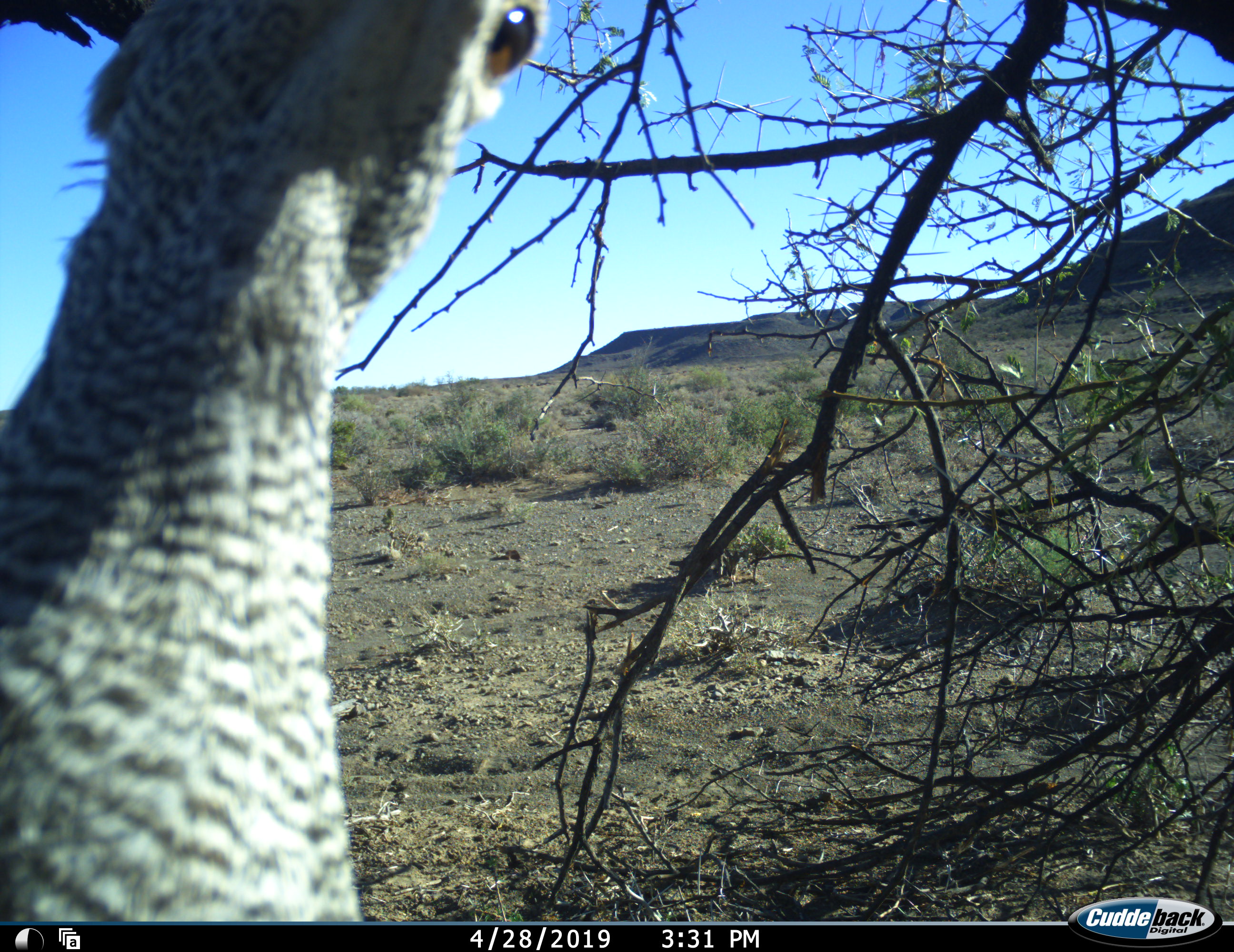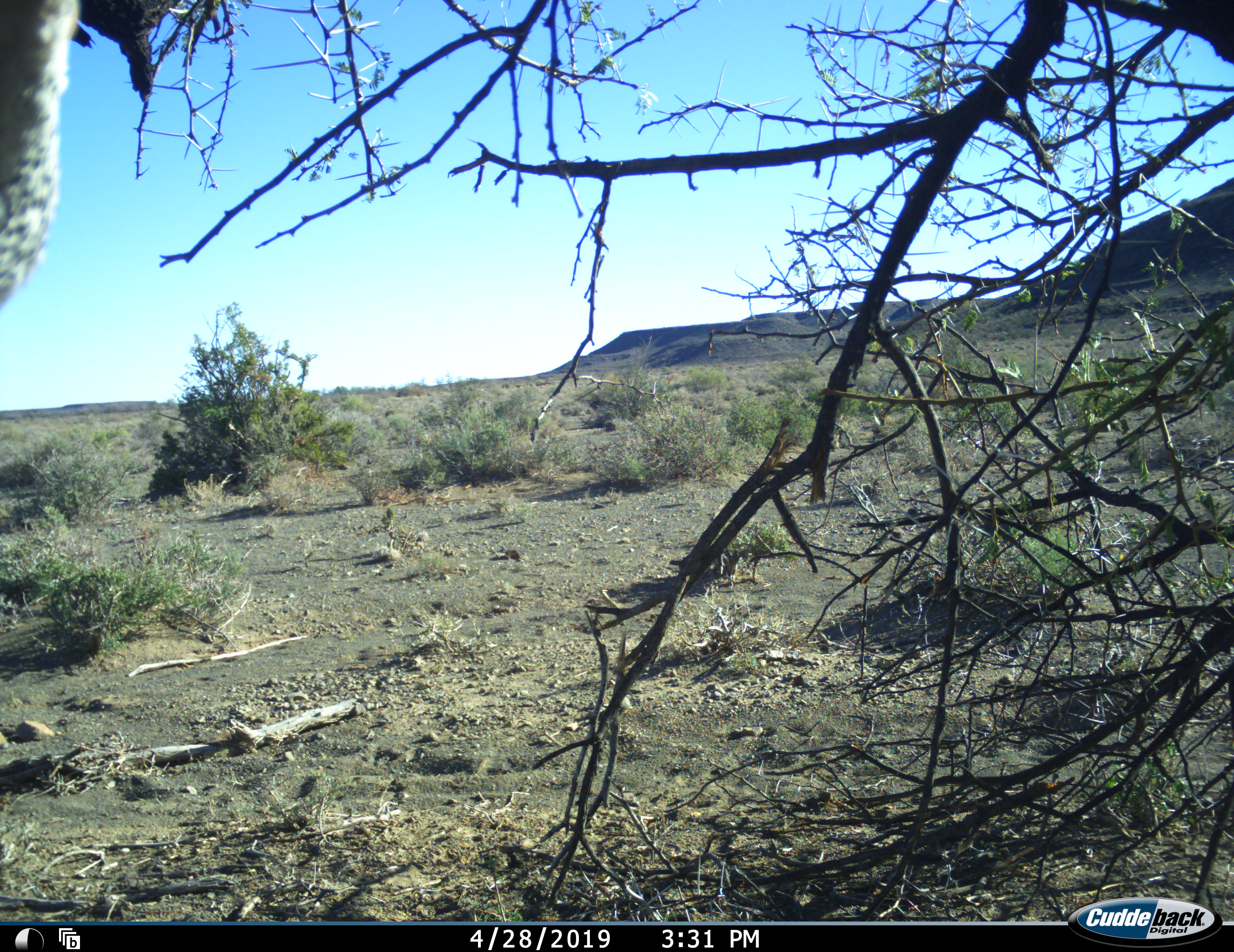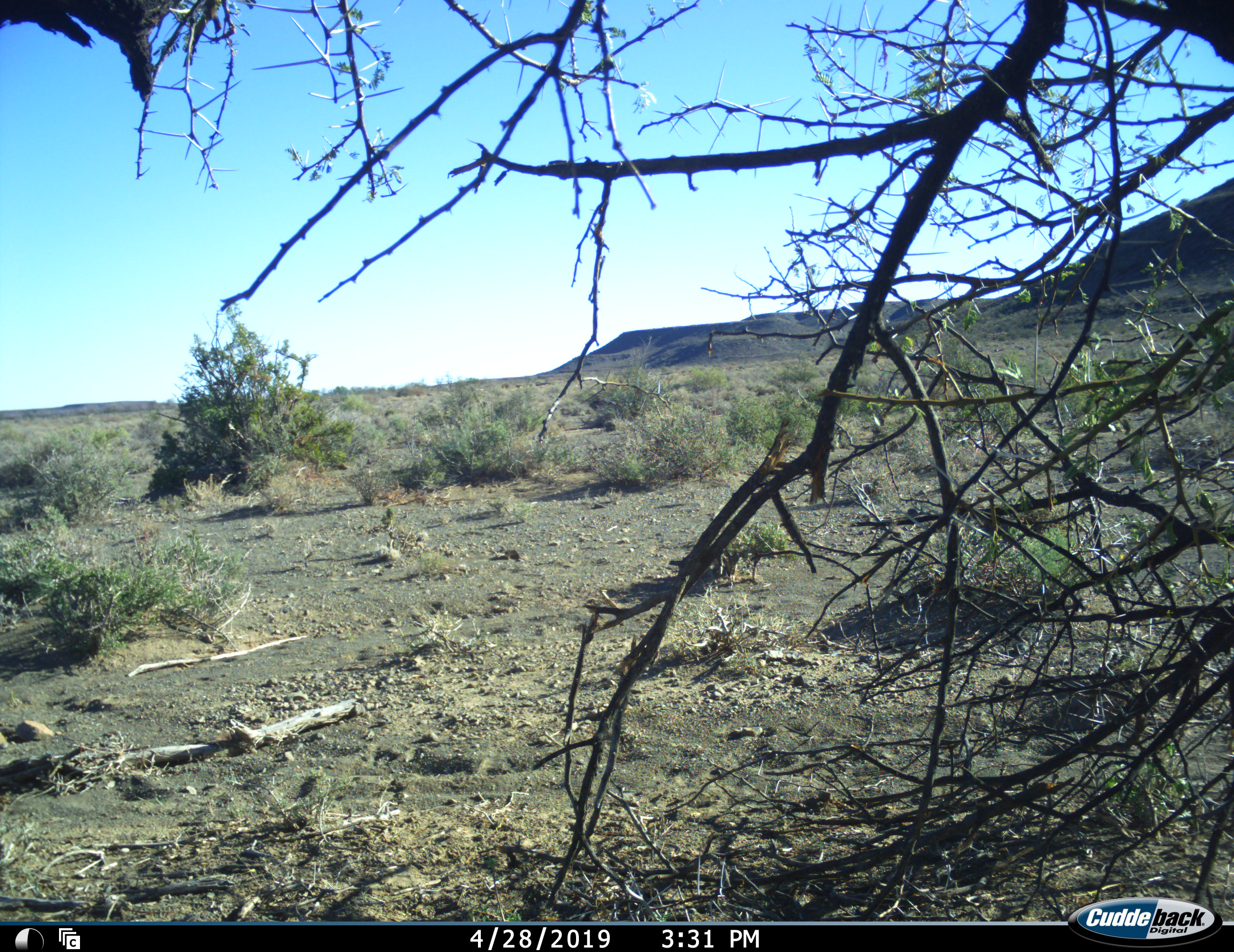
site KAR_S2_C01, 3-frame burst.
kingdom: Animalia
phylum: Chordata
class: Aves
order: Otidiformes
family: Otididae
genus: Ardeotis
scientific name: Ardeotis kori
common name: kori bustard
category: bustardkori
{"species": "bustardkori (kori bustard) (Ardeotis kori)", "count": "1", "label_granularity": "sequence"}